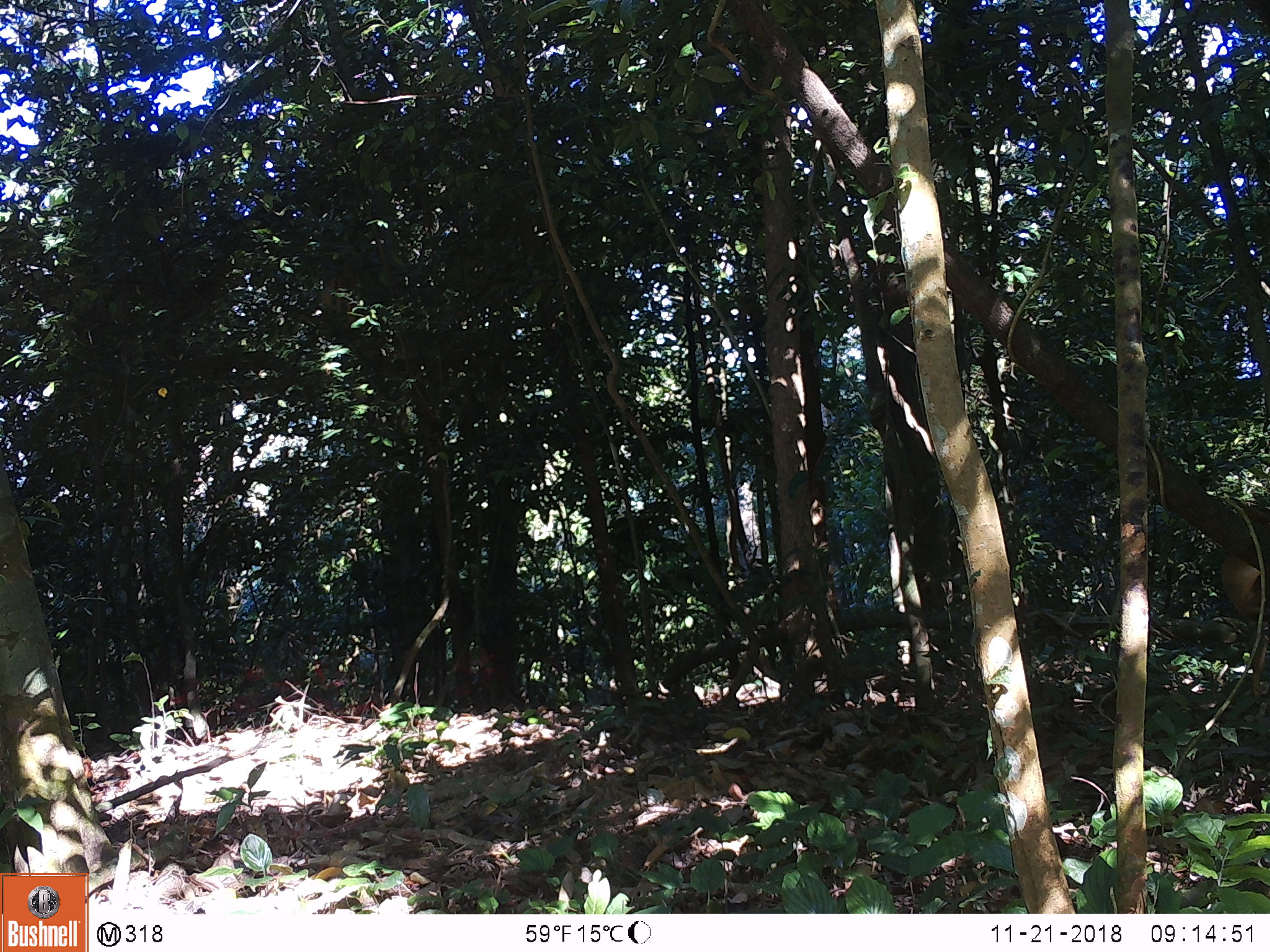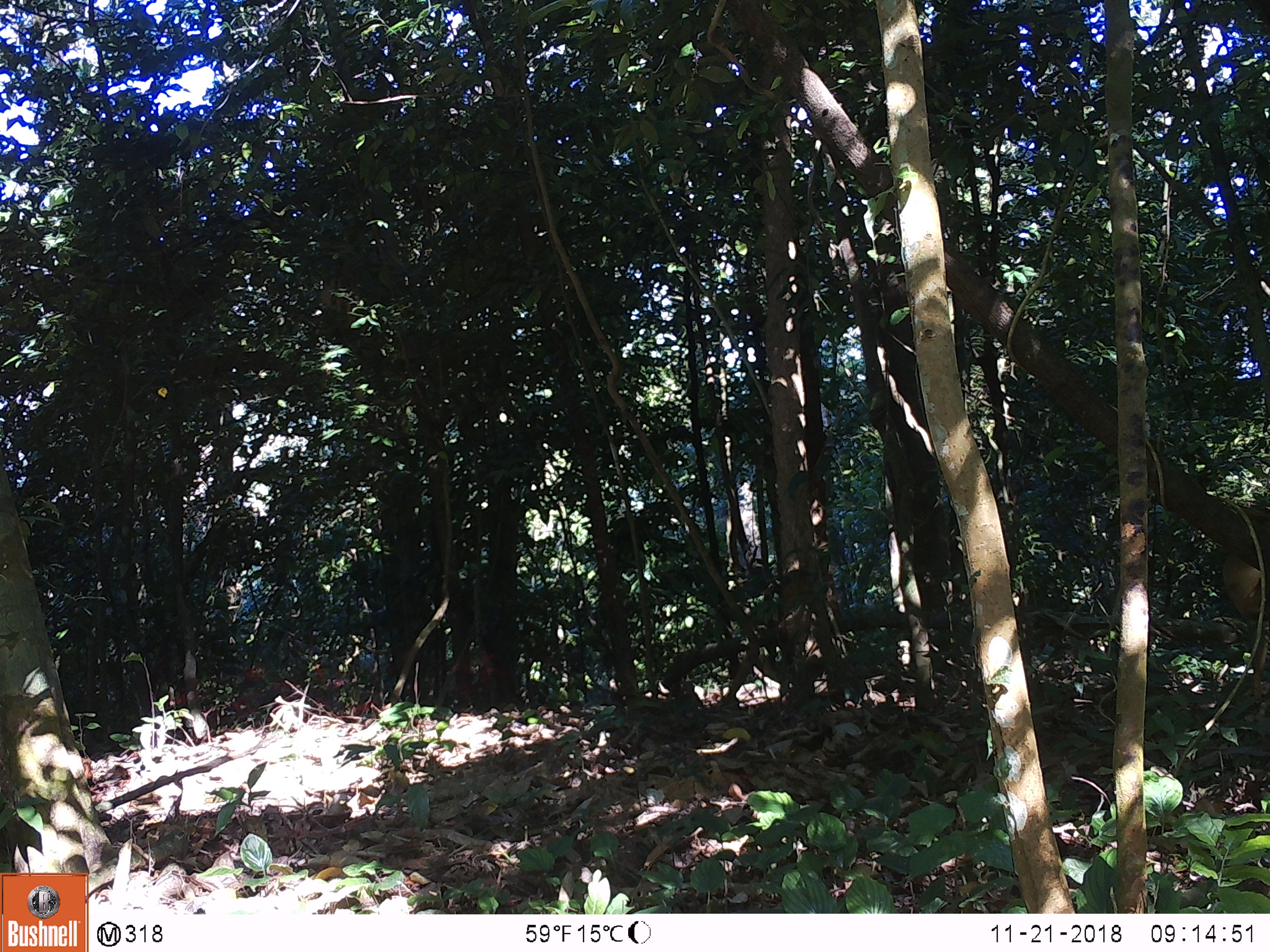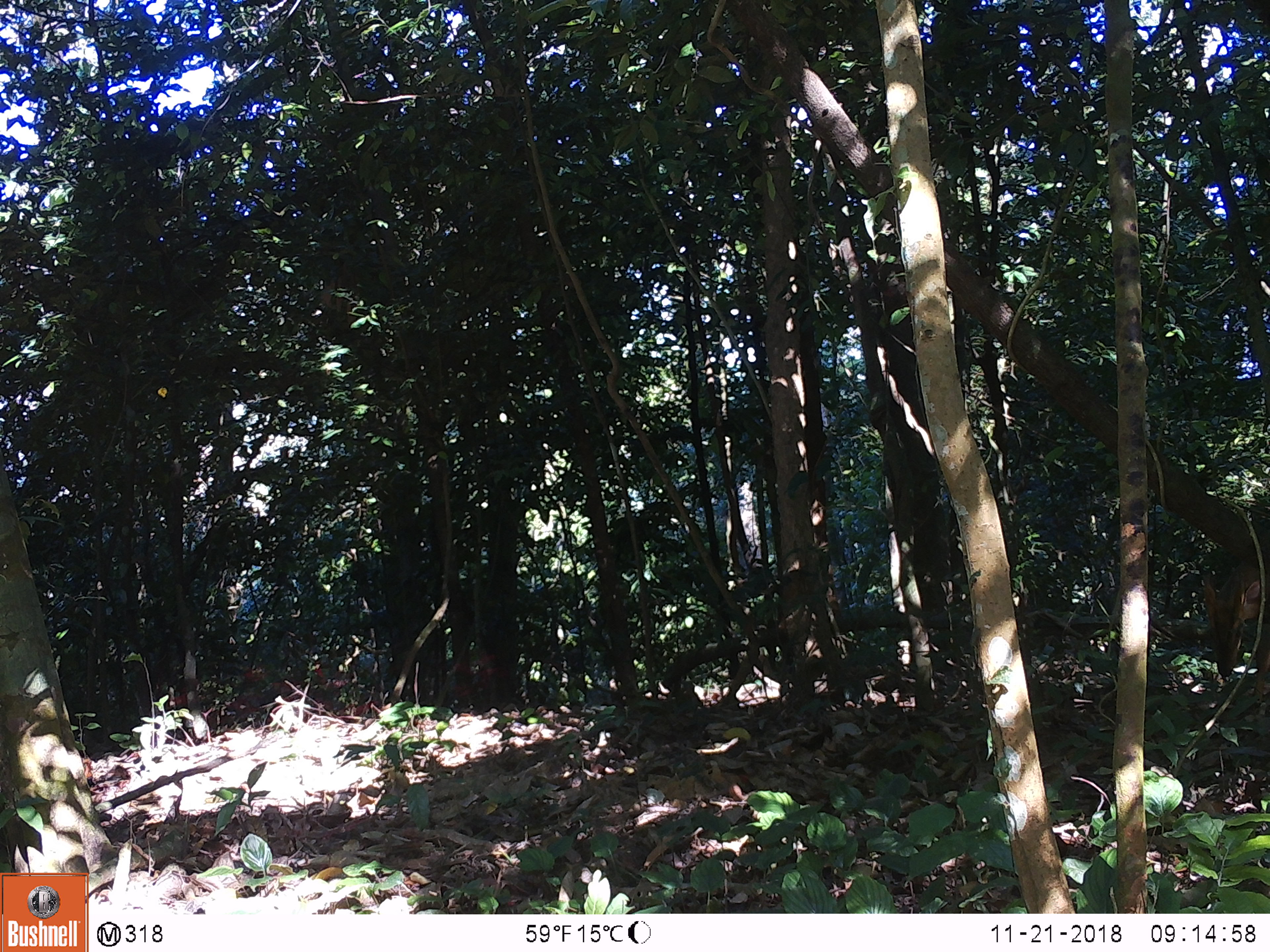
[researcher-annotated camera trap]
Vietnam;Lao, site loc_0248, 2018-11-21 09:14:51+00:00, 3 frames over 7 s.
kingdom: Animalia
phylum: Chordata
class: Mammalia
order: Artiodactyla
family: Cervidae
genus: Muntiacus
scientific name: Muntiacus vuquangensis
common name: large-antlered muntjac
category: large antlered muntjac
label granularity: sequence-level